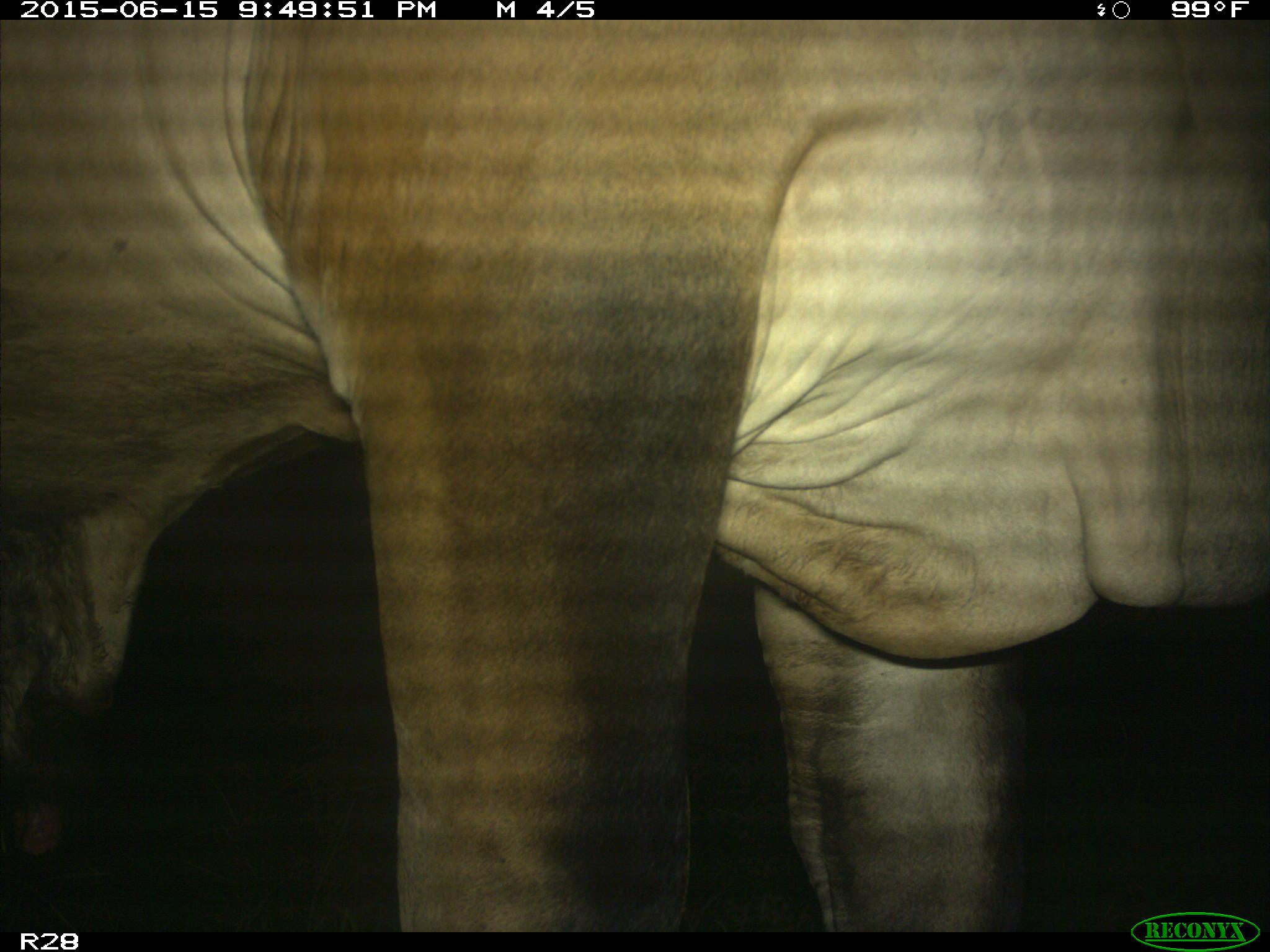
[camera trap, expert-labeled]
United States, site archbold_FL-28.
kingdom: Animalia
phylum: Chordata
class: Mammalia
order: Artiodactyla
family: Bovidae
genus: Bos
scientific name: Bos taurus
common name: domestic cow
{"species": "Bos taurus (domestic cow)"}